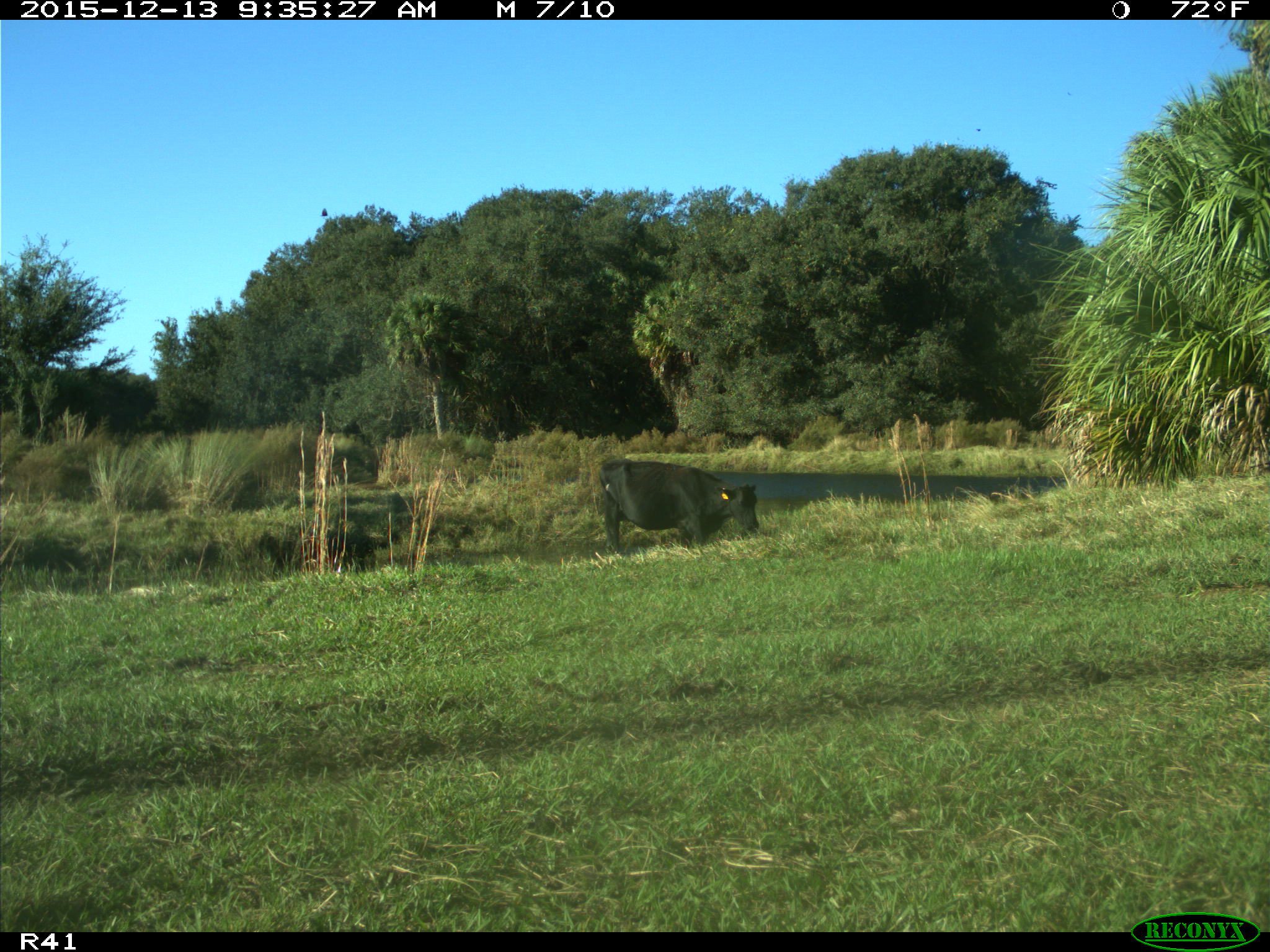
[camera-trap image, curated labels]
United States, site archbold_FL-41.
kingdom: Animalia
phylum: Chordata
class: Mammalia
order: Artiodactyla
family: Bovidae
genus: Bos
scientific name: Bos taurus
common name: domestic cow